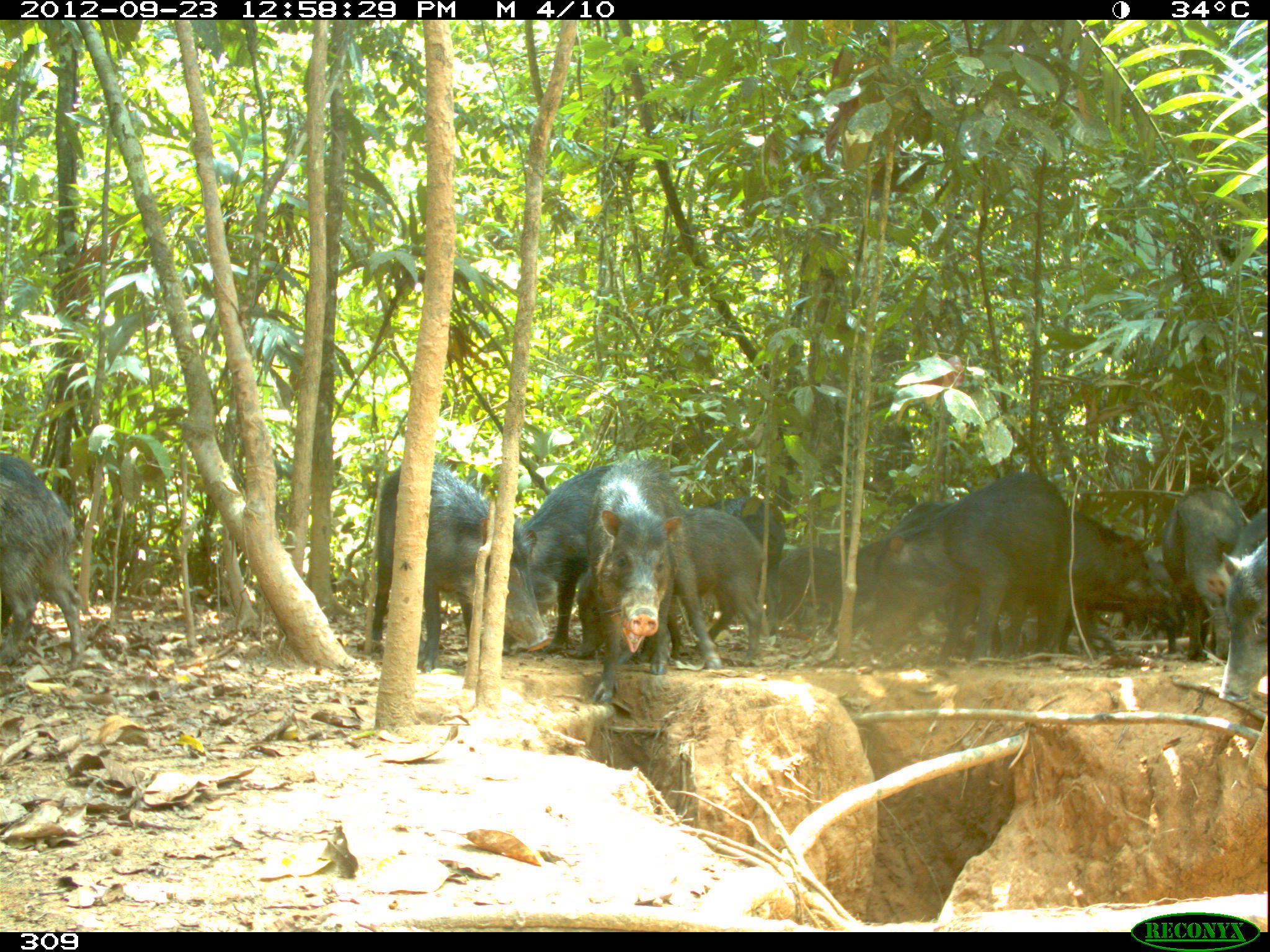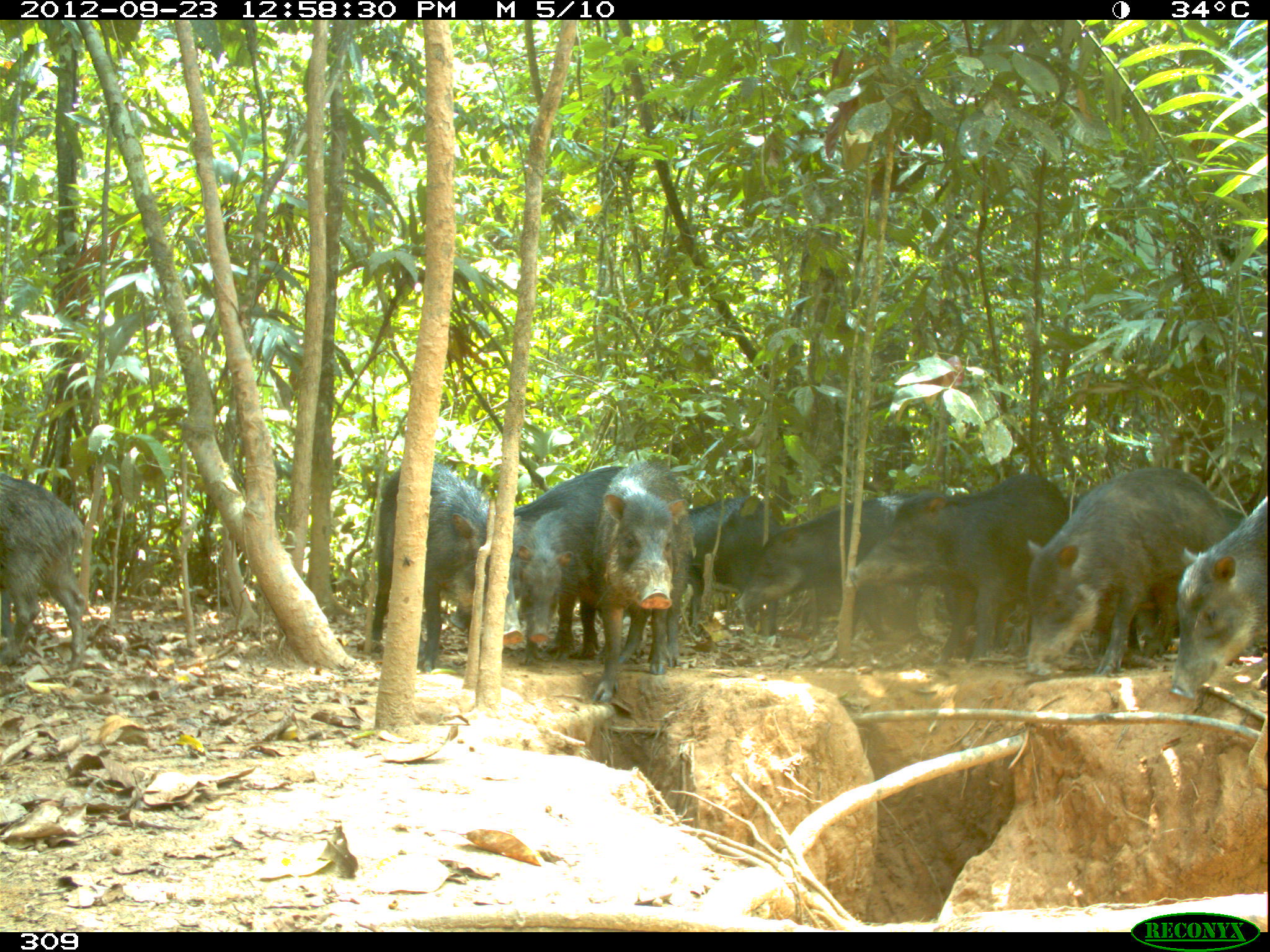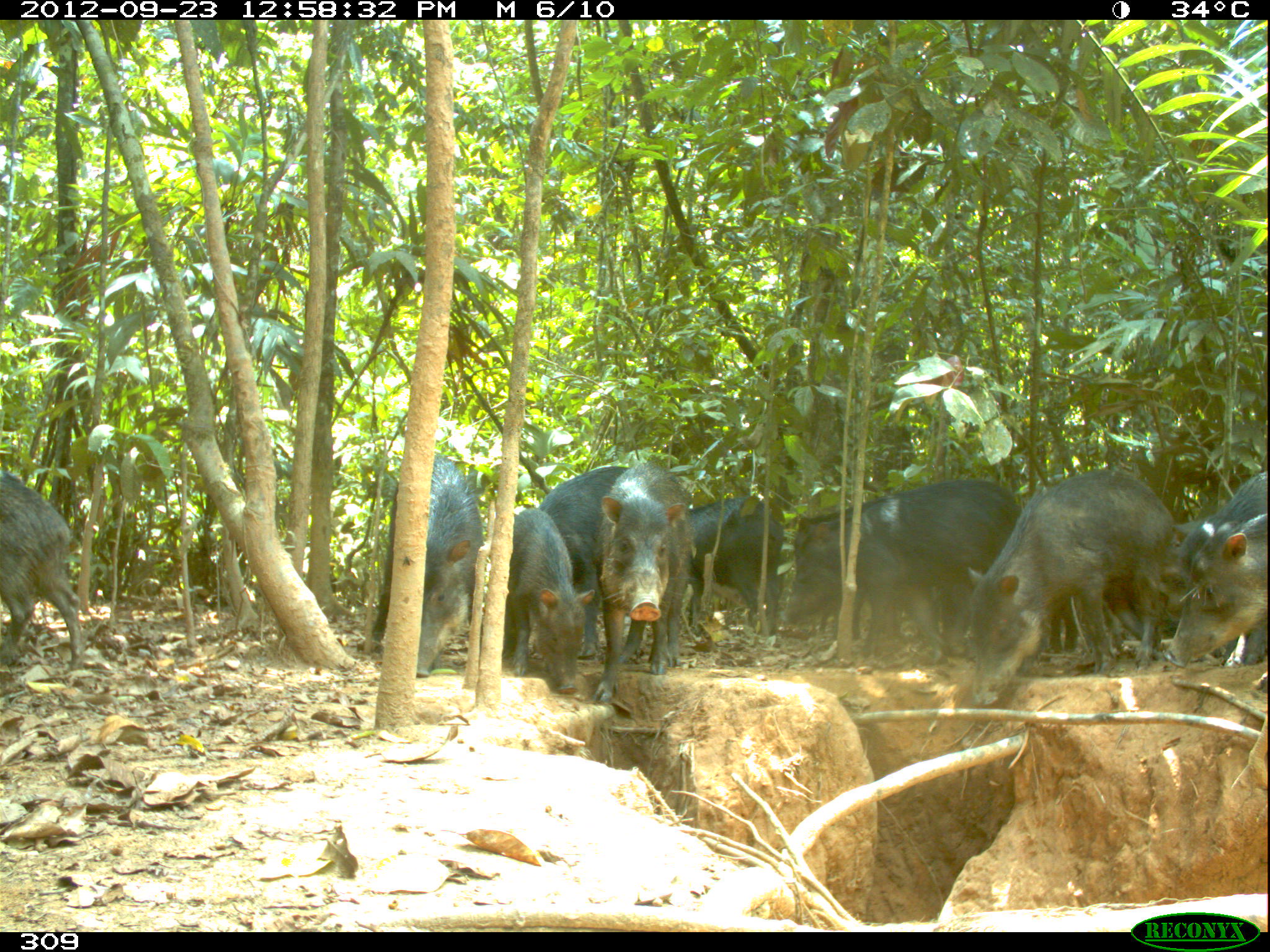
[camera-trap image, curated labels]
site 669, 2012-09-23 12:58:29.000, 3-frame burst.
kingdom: Animalia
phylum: Chordata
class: Mammalia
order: Artiodactyla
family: Tayassuidae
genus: Tayassu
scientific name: Tayassu pecari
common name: white-lipped peccary